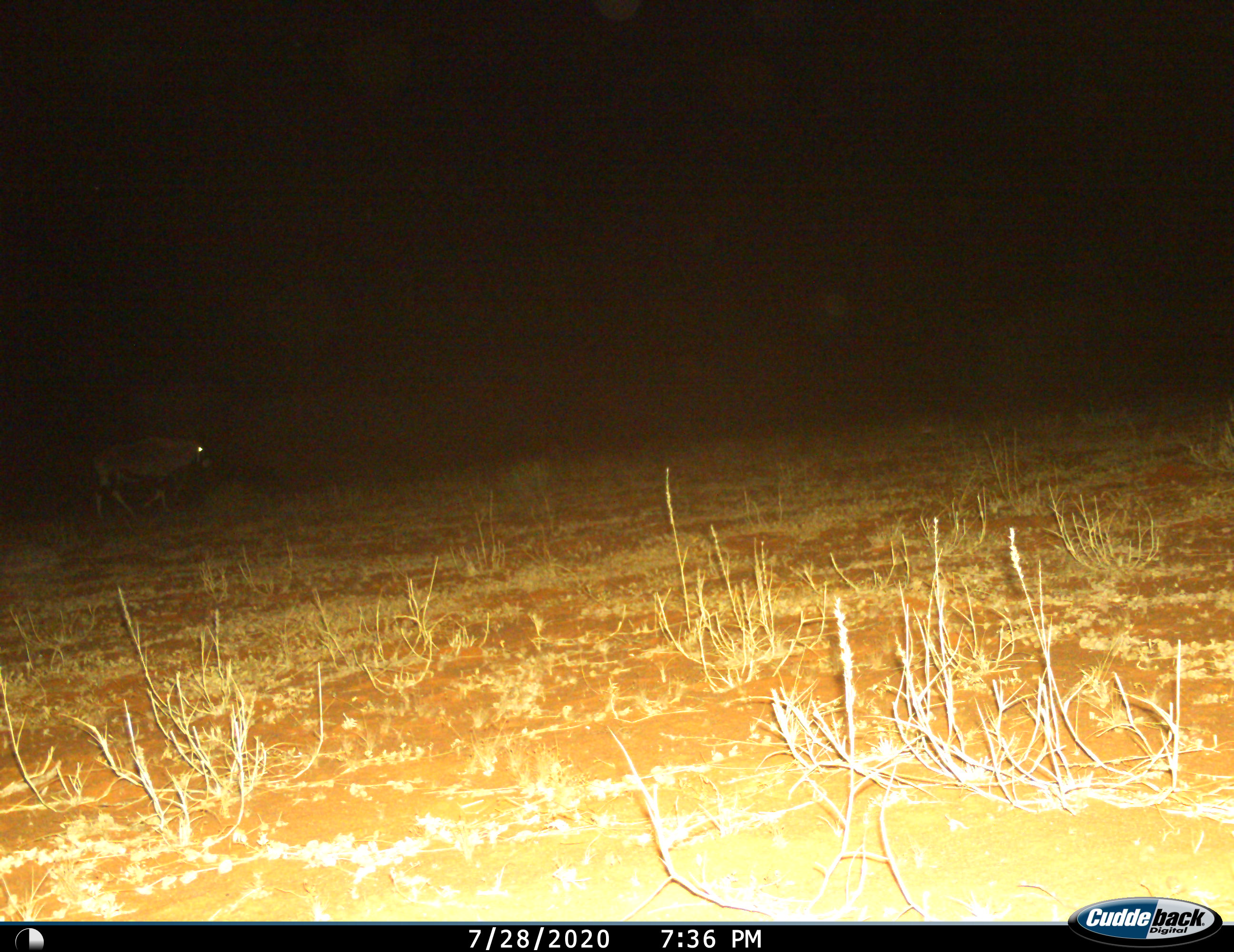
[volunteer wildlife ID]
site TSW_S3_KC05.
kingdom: Animalia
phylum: Chordata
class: Mammalia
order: Artiodactyla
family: Bovidae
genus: Oryx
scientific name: Oryx gazella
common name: gemsbok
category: oryx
Oryx (gemsbok) (Oryx gazella), count 1. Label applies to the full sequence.